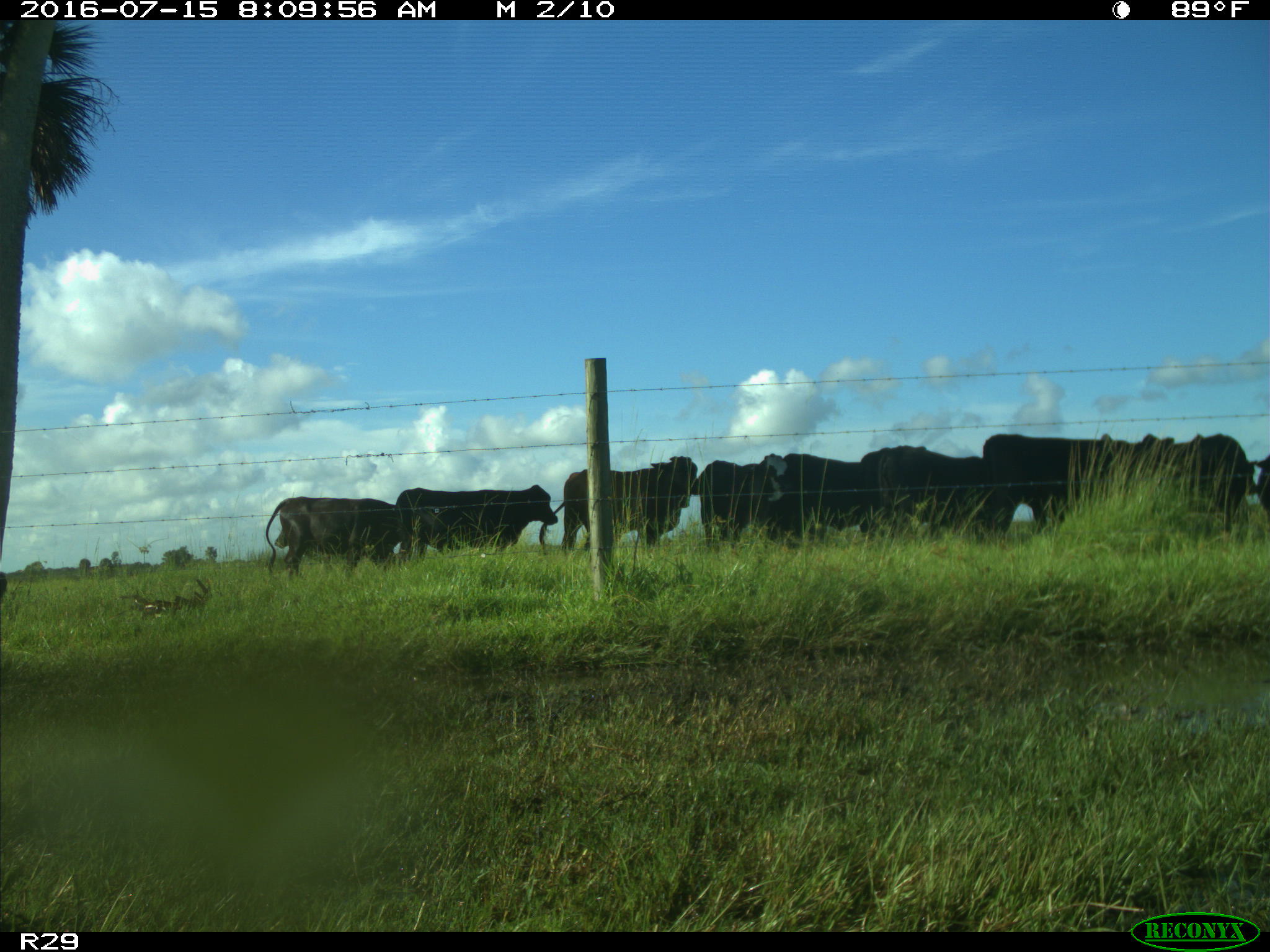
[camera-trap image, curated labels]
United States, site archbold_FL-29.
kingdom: Animalia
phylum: Chordata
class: Mammalia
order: Artiodactyla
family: Bovidae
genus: Bos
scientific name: Bos taurus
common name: domestic cow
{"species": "Bos taurus (domestic cow)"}